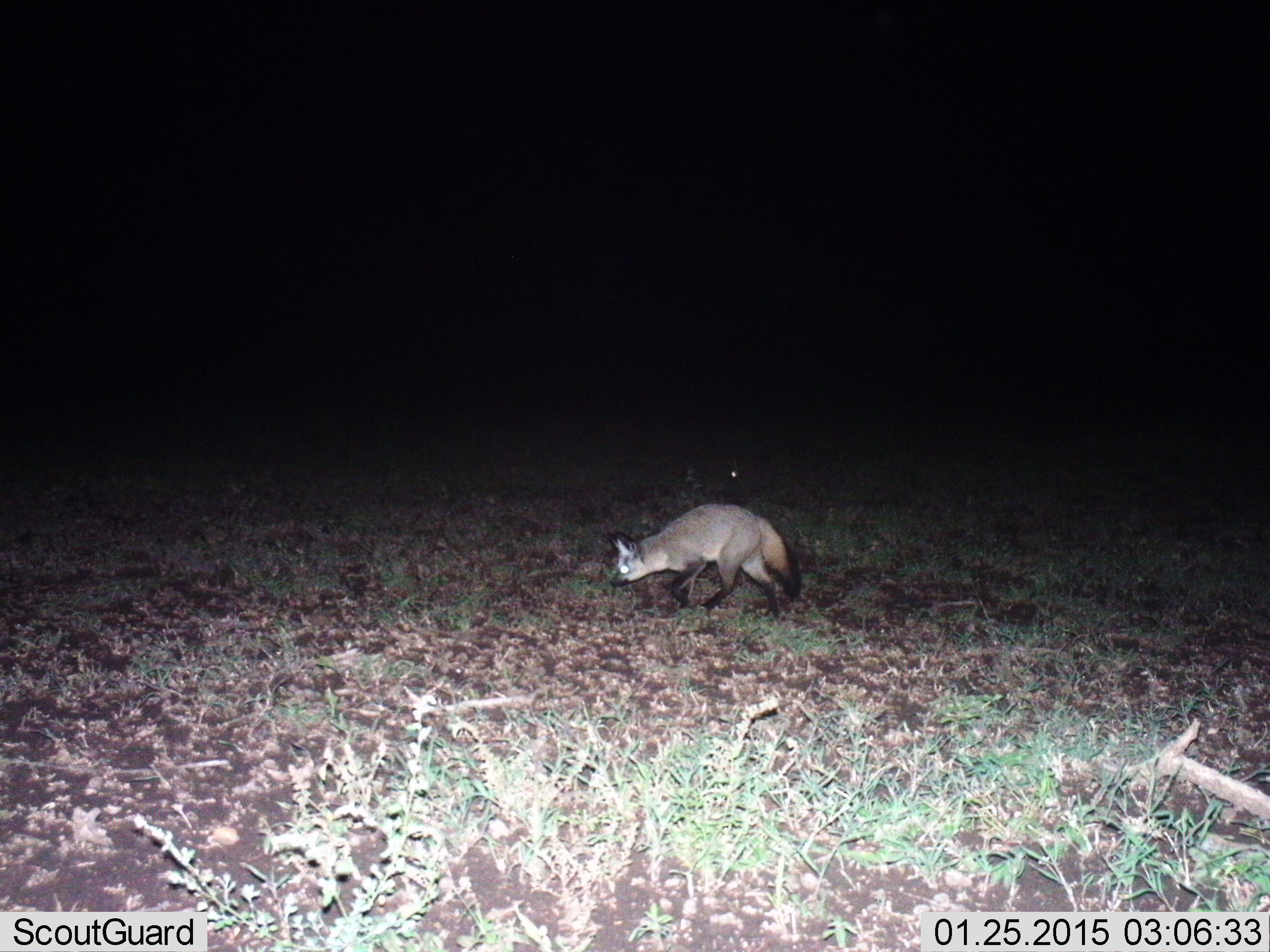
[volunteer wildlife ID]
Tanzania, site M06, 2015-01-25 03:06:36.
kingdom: Animalia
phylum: Chordata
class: Mammalia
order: Carnivora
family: Canidae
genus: Otocyon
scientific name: Otocyon megalotis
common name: bat-eared fox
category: batearedfox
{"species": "batearedfox (bat-eared fox) (Otocyon megalotis)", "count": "1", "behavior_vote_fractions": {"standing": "0%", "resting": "0%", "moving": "100%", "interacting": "0%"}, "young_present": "0%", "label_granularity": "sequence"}